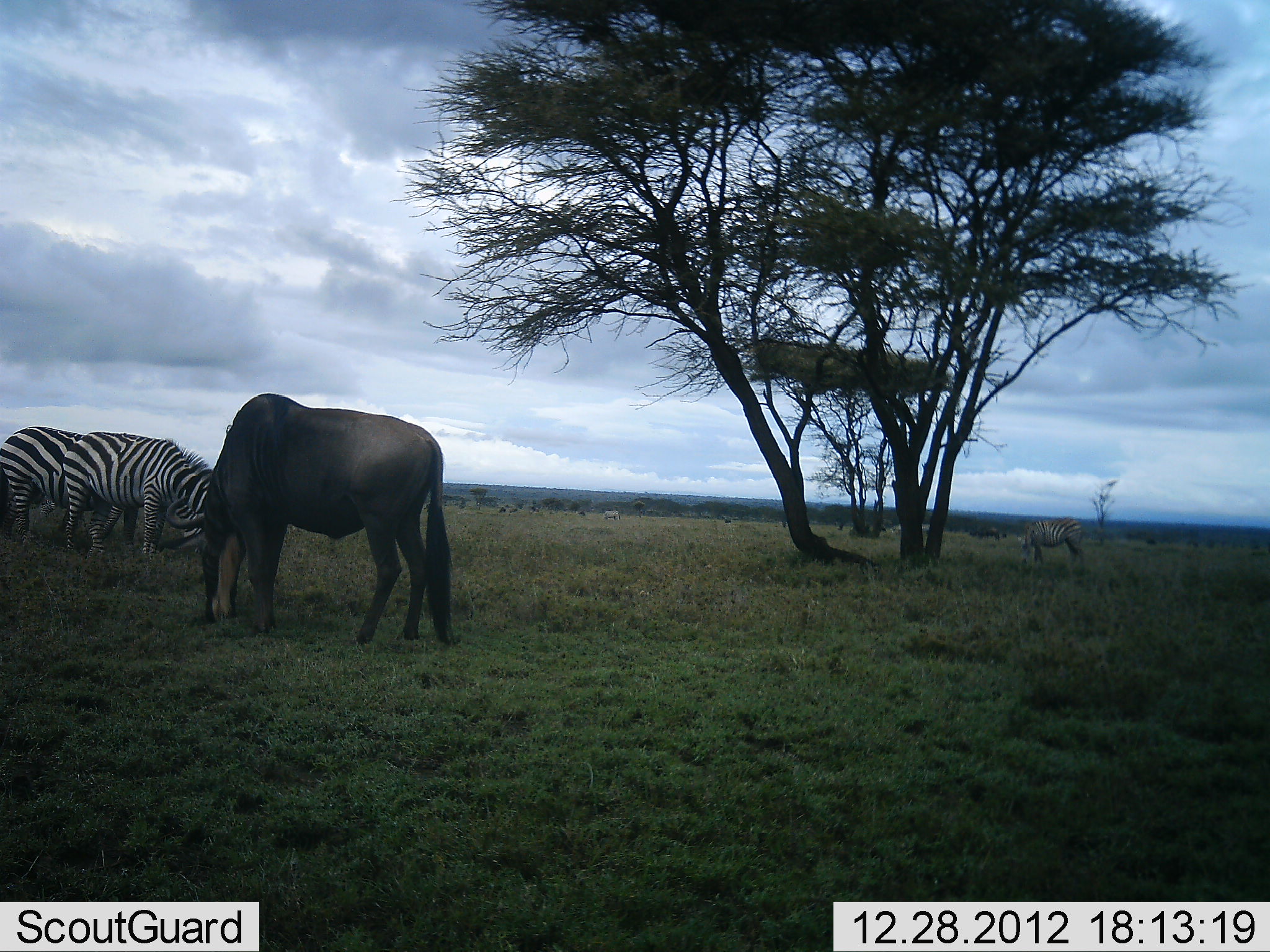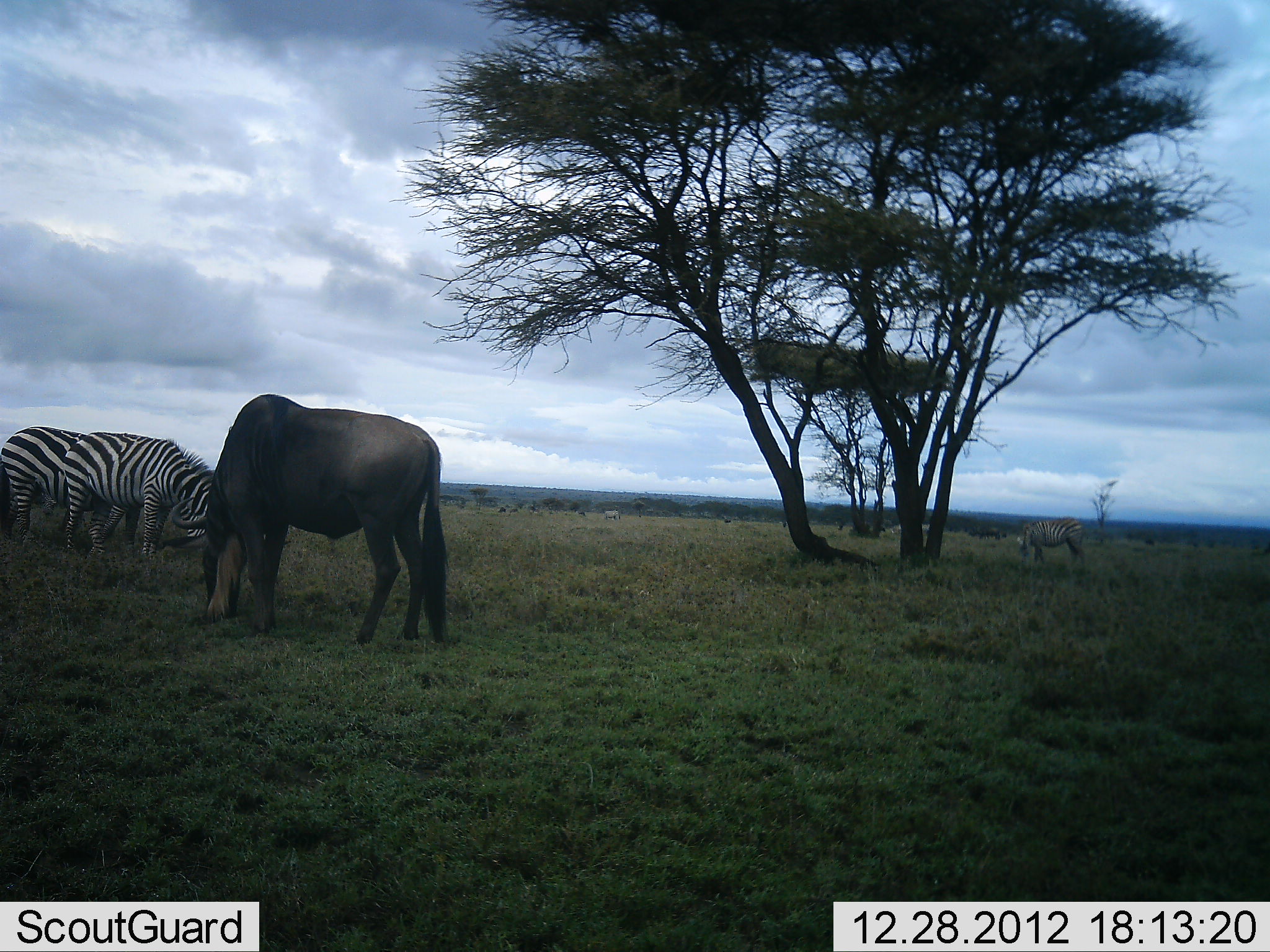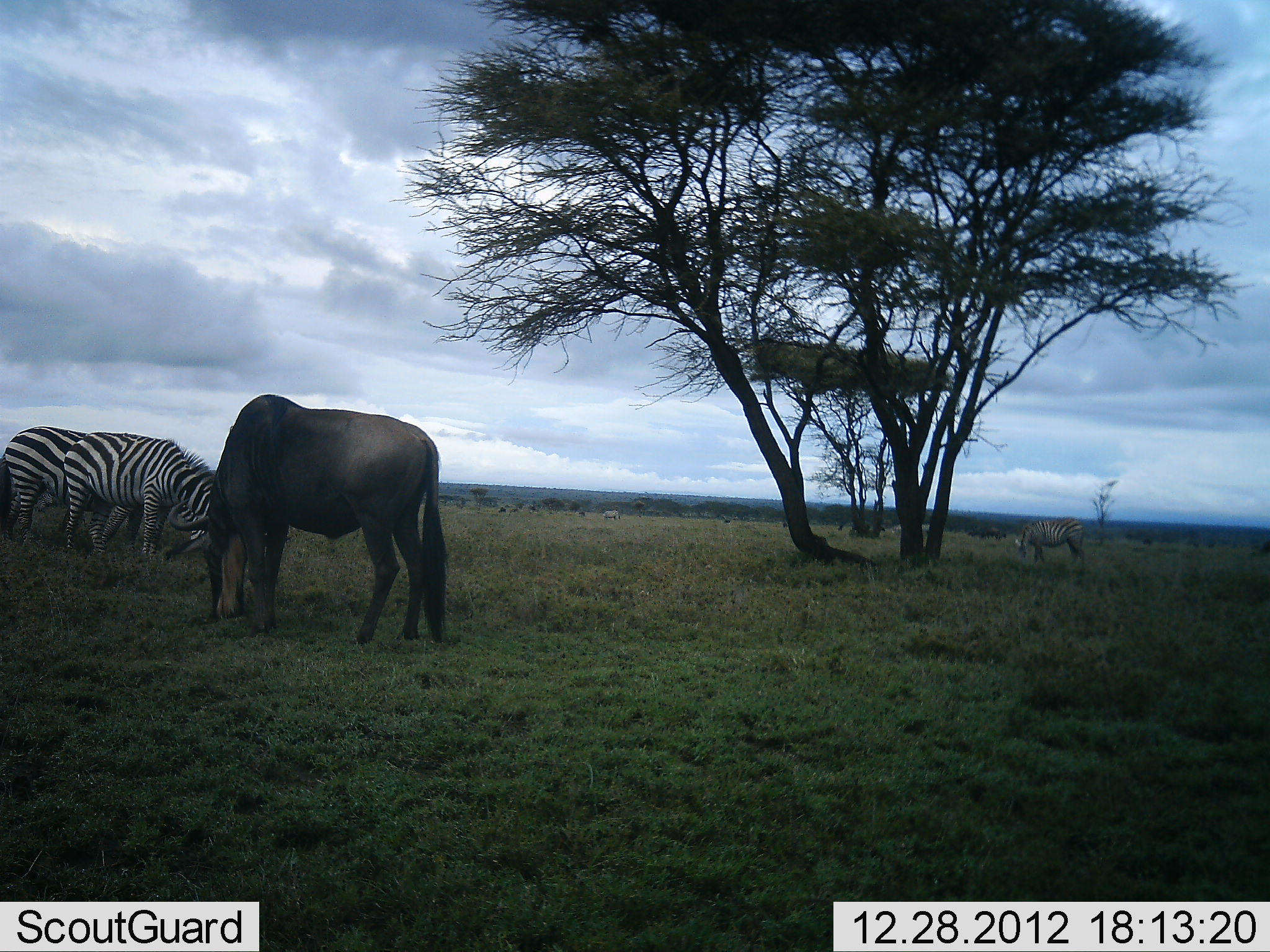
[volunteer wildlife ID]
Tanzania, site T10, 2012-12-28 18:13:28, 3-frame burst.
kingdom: Animalia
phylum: Chordata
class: Mammalia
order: Artiodactyla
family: Bovidae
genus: Connochaetes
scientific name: Connochaetes taurinus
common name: blue wildebeest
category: wildebeest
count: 1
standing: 27%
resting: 0%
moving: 0%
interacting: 0%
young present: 0%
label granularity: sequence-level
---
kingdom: Animalia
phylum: Chordata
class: Mammalia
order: Perissodactyla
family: Equidae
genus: Equus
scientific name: Equus quagga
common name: plains zebra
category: zebra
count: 3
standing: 20%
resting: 0%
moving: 0%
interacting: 0%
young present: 0%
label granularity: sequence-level